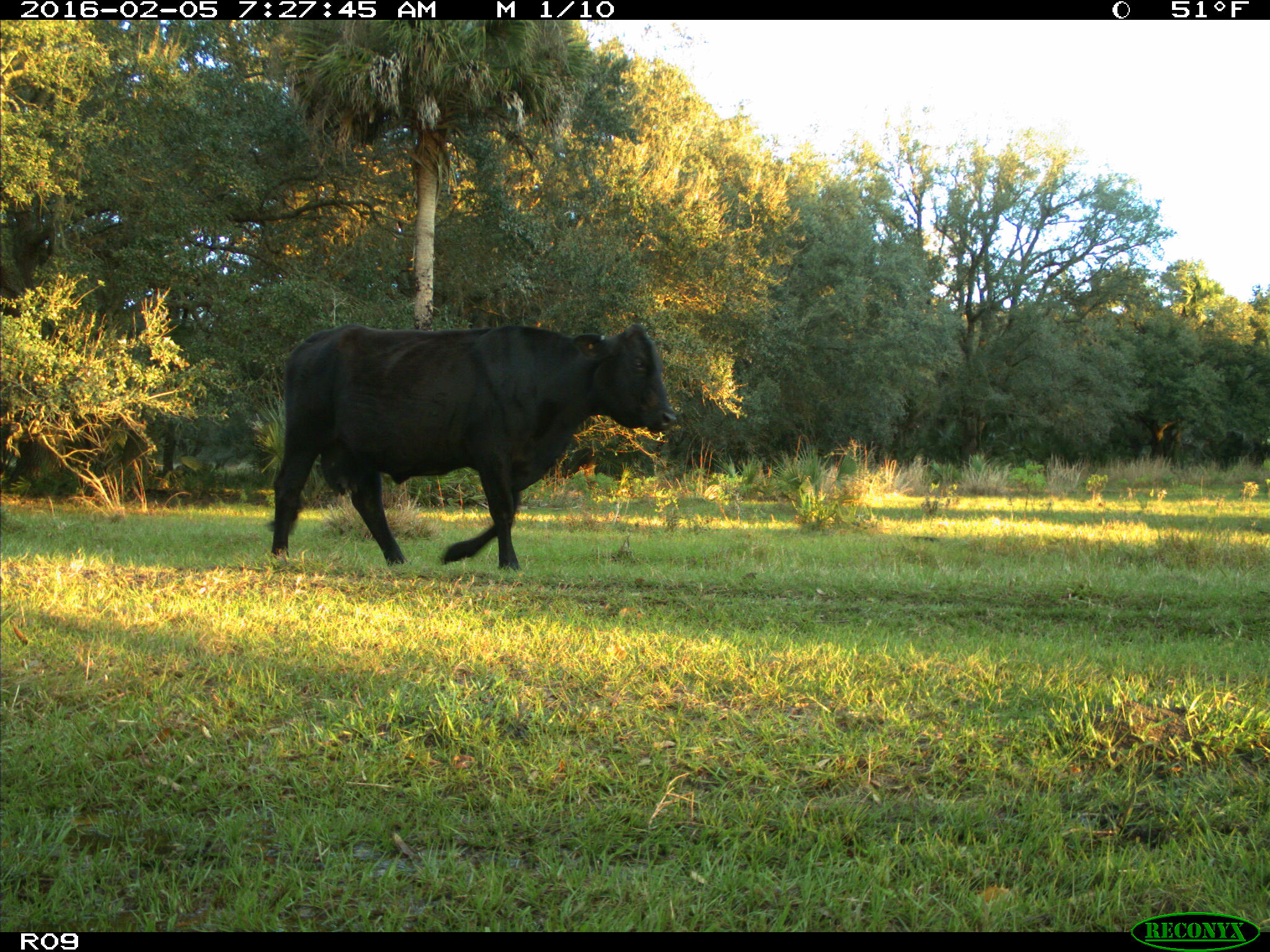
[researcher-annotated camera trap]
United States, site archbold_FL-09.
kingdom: Animalia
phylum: Chordata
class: Mammalia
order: Artiodactyla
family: Bovidae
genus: Bos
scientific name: Bos taurus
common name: domestic cow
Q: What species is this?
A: Bos taurus (domestic cow).